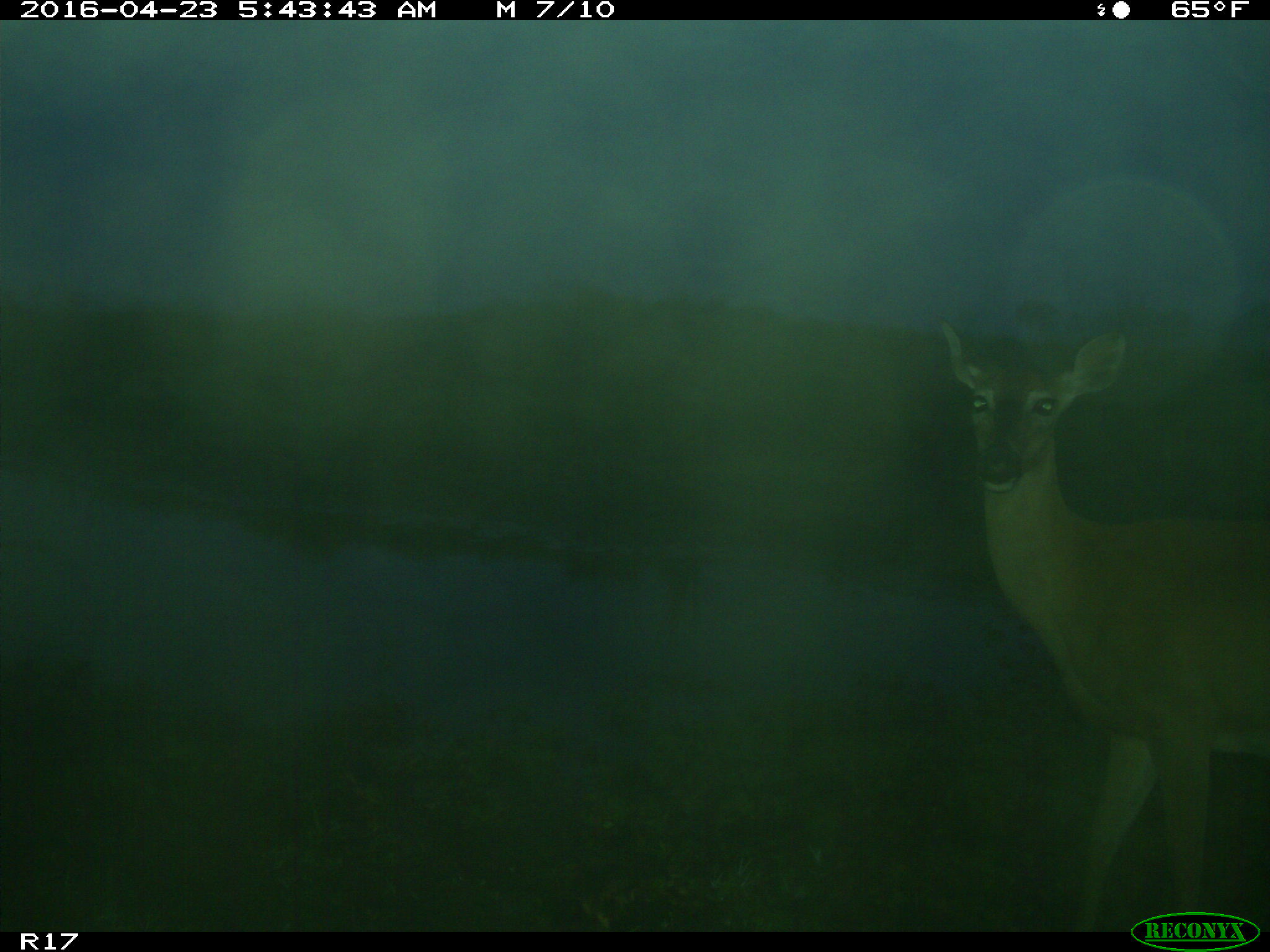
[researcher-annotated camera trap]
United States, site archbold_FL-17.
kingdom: Animalia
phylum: Chordata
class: Mammalia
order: Artiodactyla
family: Cervidae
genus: Odocoileus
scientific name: Odocoileus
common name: deer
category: unidentified deer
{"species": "unidentified deer (deer) (Odocoileus)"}